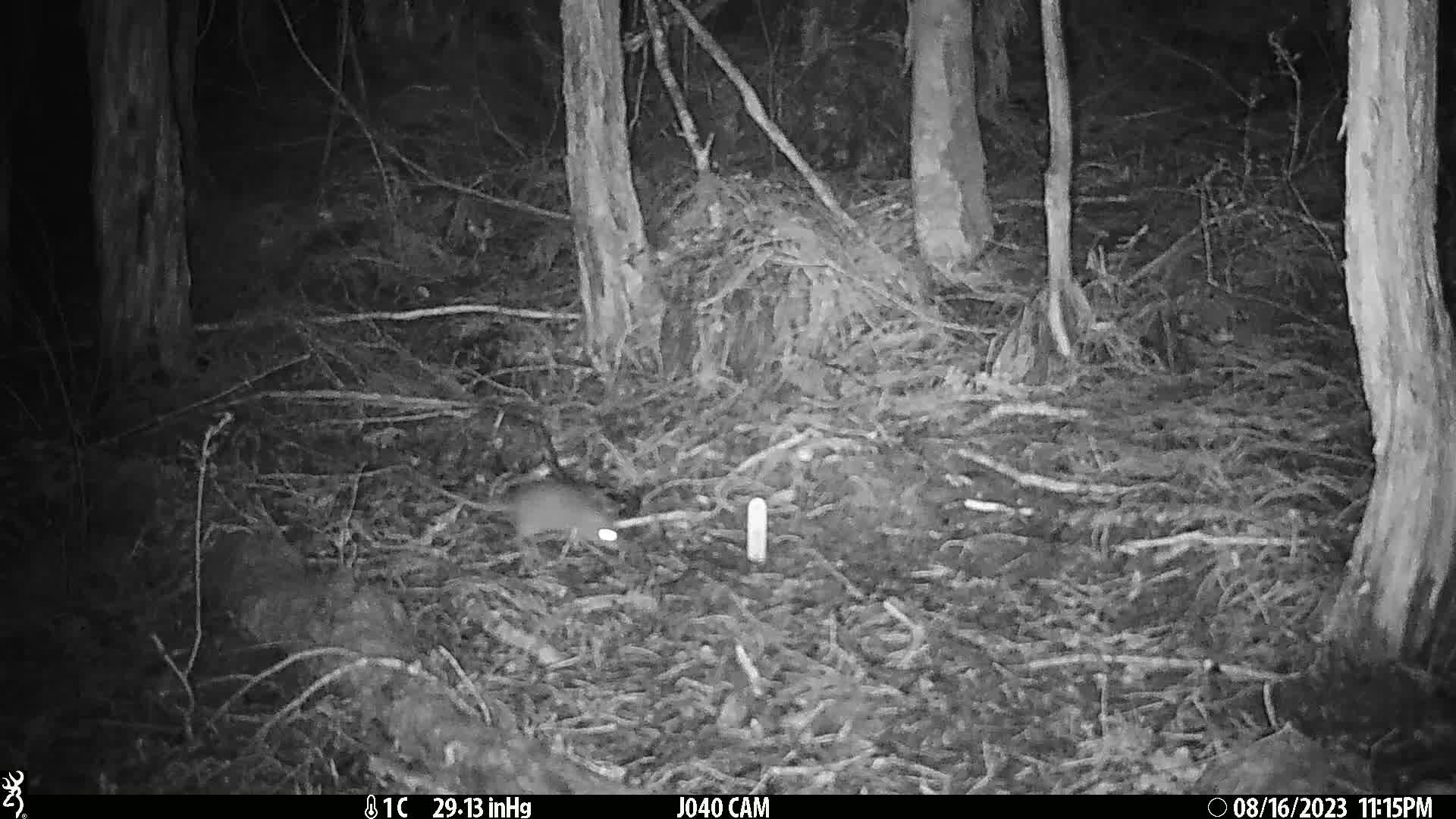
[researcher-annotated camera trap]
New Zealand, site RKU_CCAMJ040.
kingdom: Animalia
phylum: Chordata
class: Mammalia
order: Rodentia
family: Muridae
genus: Rattus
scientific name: Rattus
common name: rat